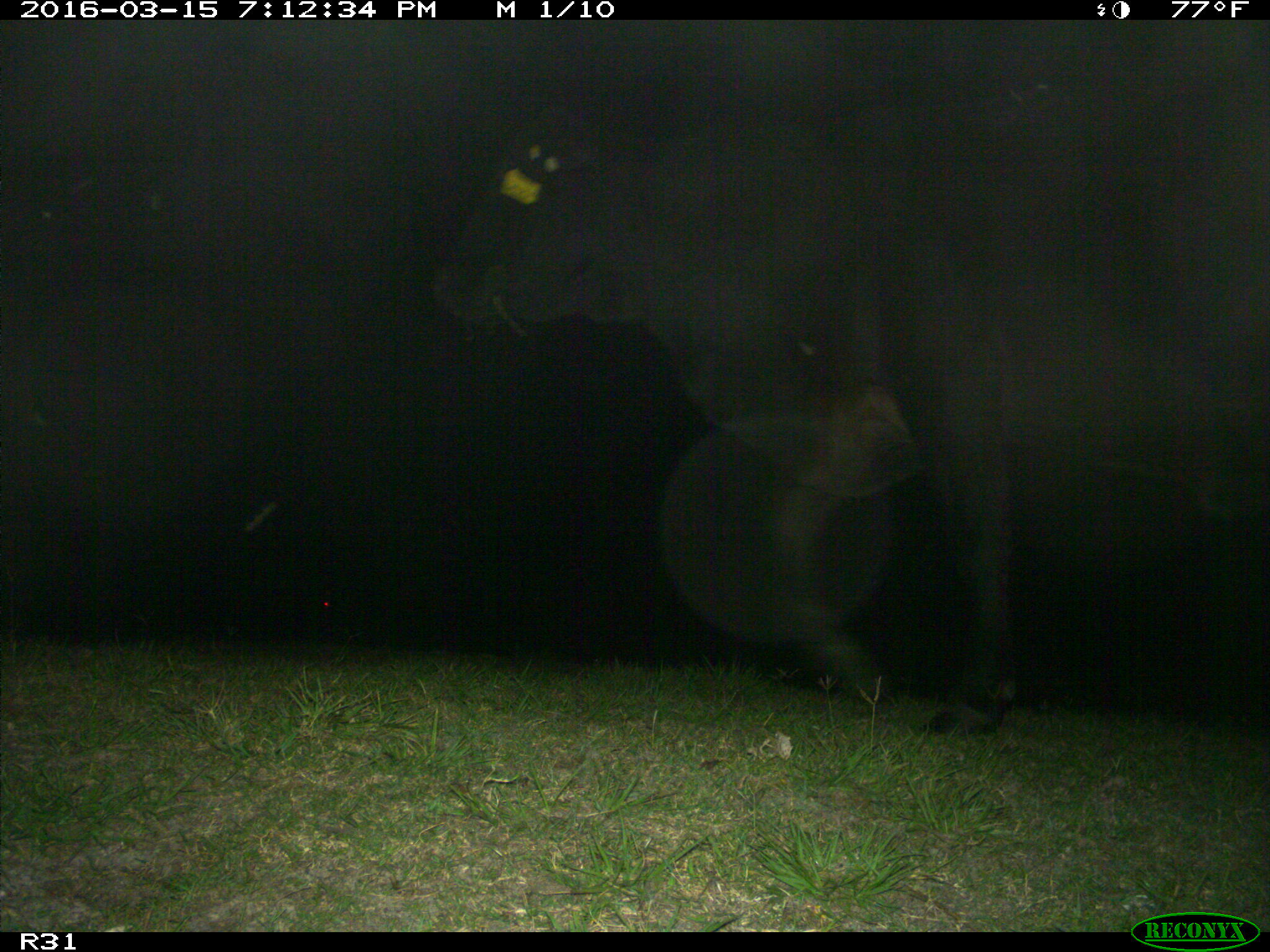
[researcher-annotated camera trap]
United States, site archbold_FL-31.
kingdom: Animalia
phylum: Chordata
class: Mammalia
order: Artiodactyla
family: Bovidae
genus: Bos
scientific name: Bos taurus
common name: domestic cow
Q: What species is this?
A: Bos taurus (domestic cow).